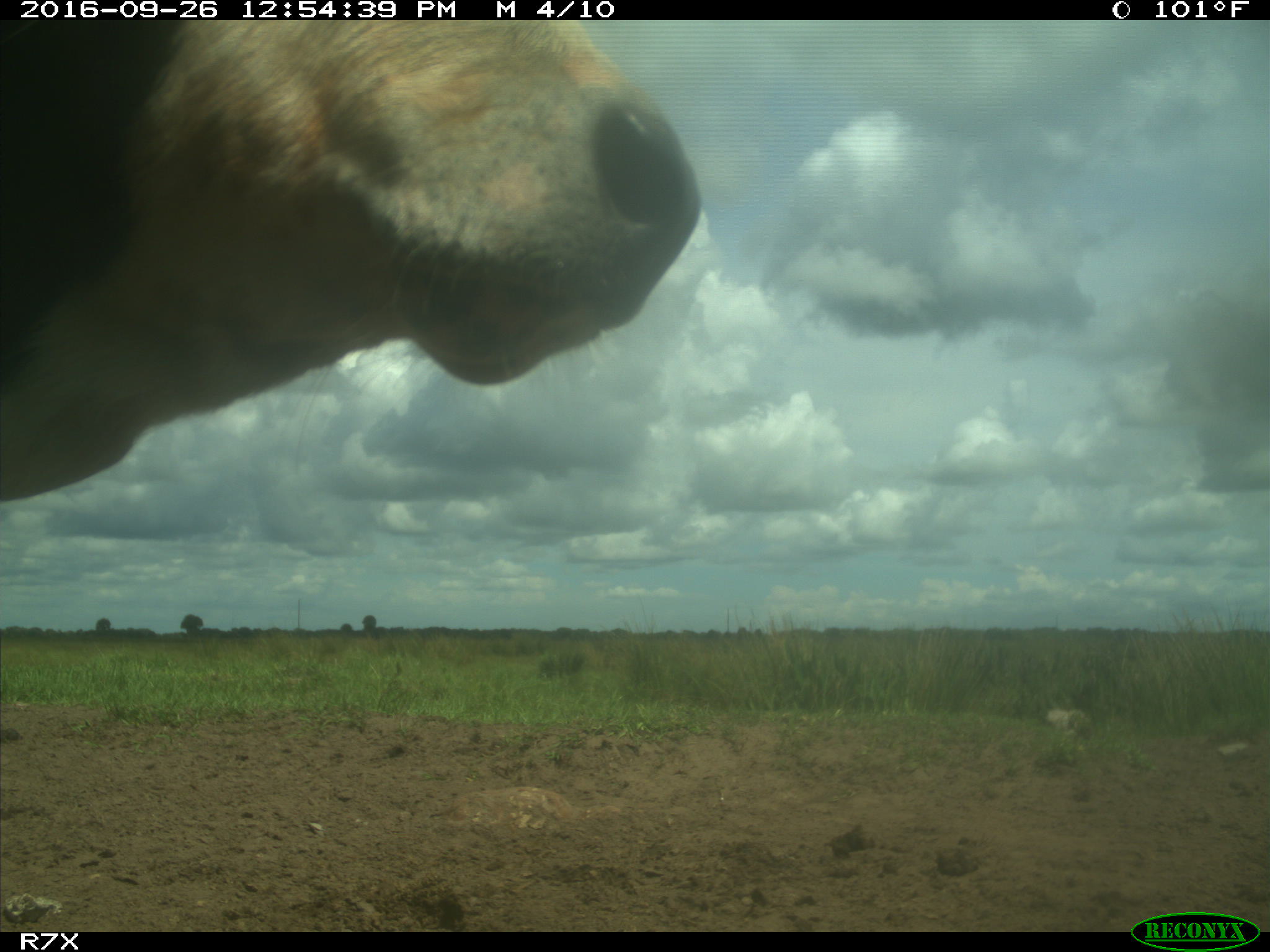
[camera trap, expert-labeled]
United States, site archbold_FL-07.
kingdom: Animalia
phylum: Chordata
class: Mammalia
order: Artiodactyla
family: Bovidae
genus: Bos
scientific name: Bos taurus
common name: domestic cow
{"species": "Bos taurus (domestic cow)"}